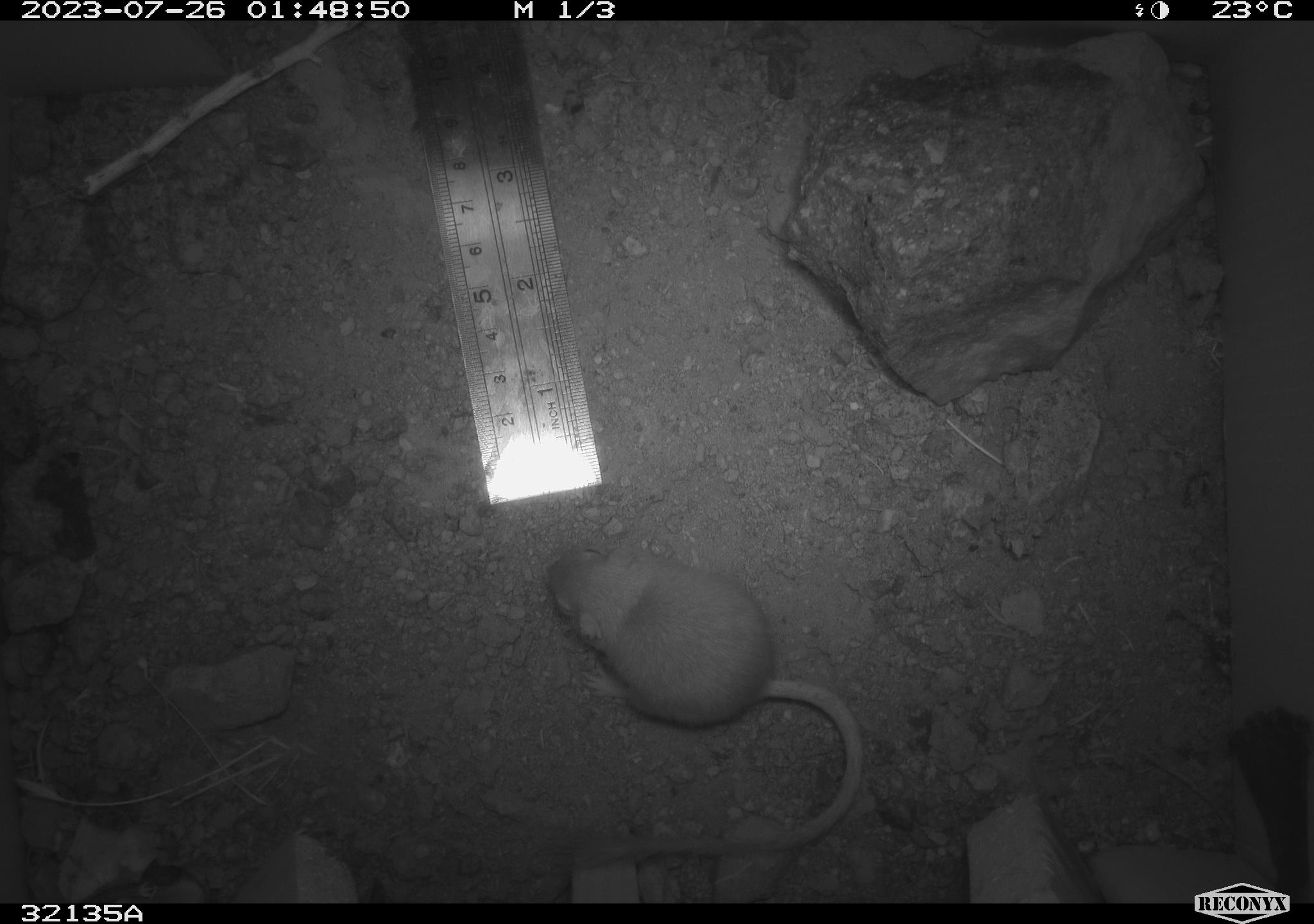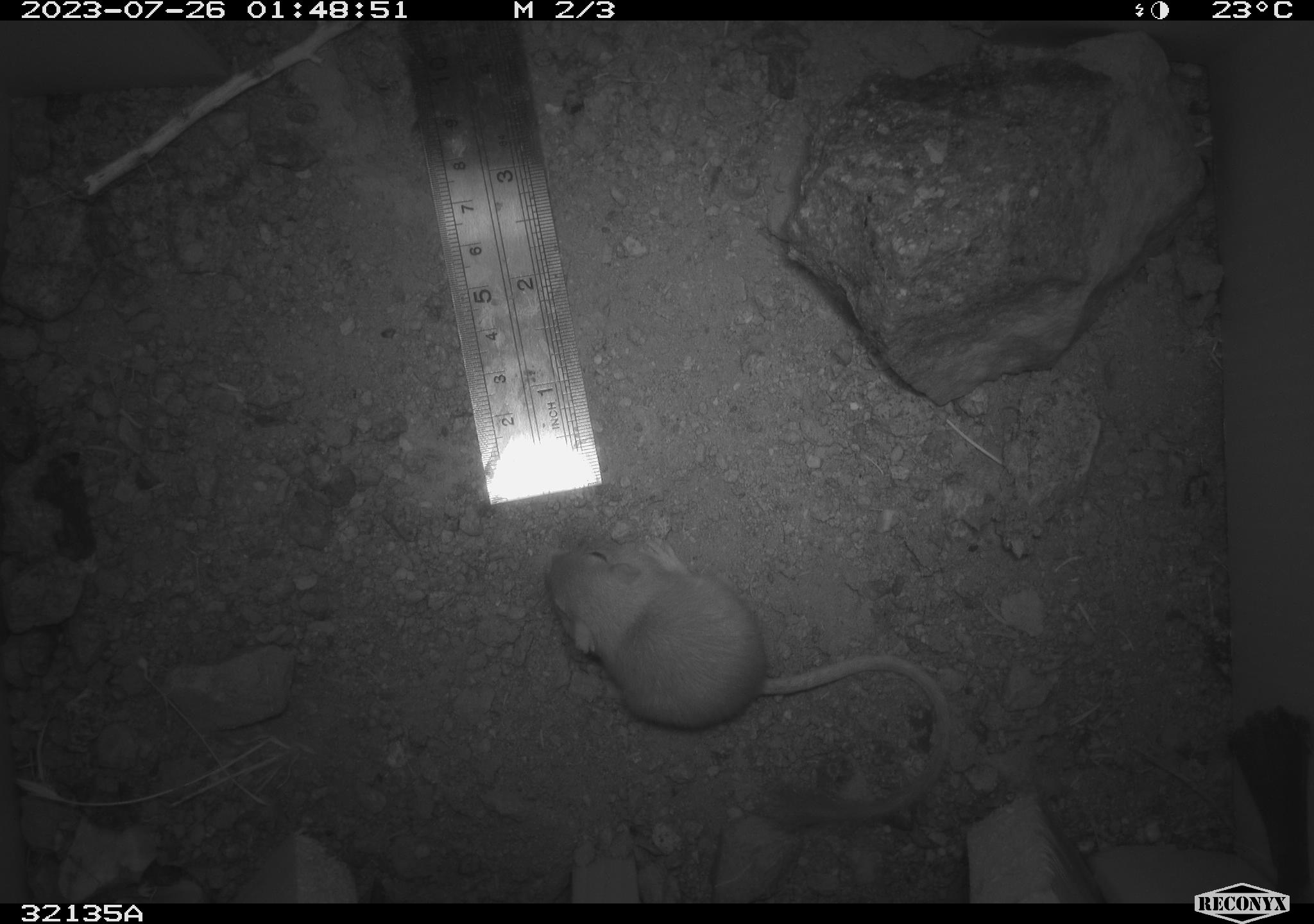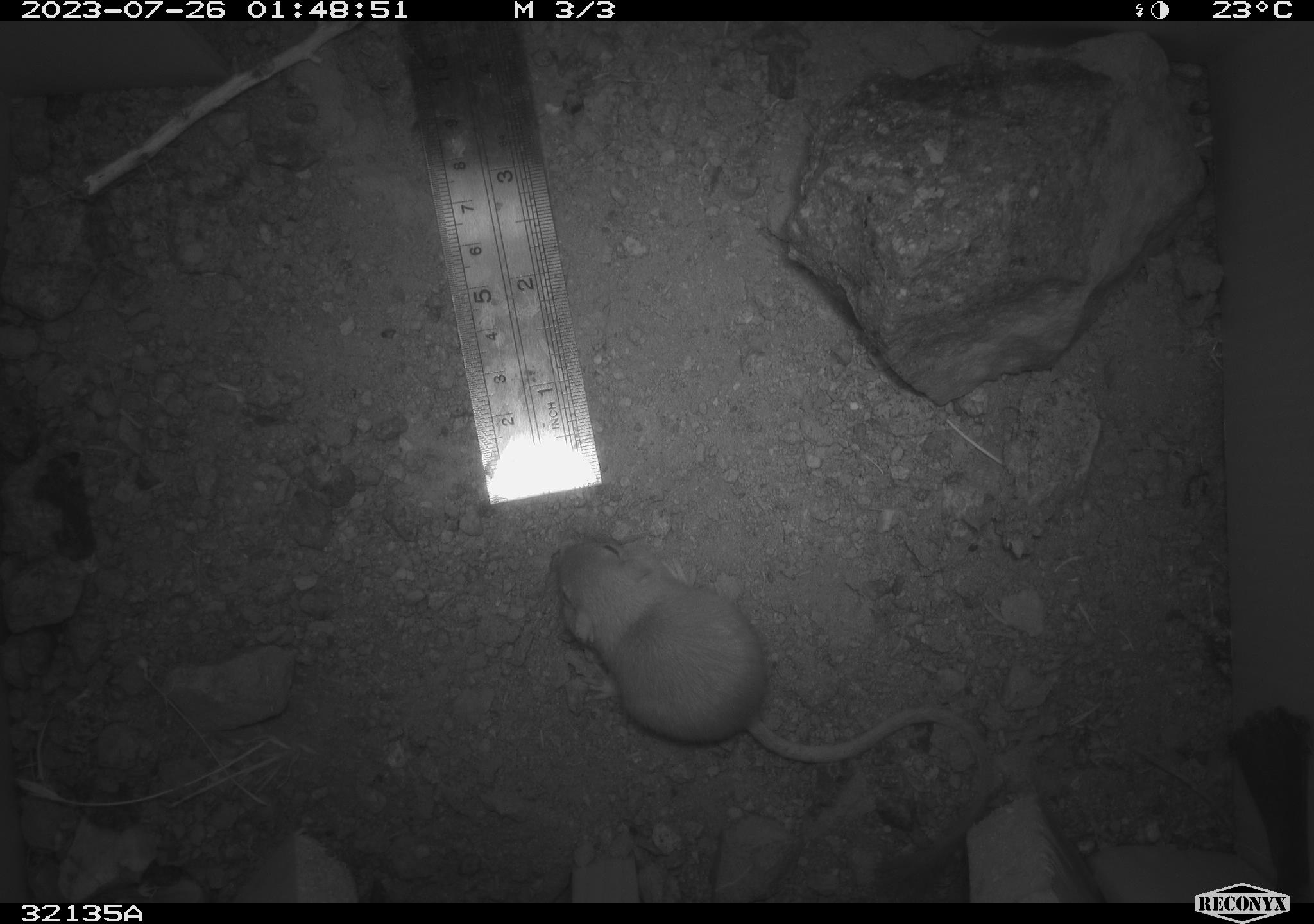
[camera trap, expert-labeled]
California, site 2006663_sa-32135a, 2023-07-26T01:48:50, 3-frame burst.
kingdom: Animalia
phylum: Chordata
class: Mammalia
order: Rodentia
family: Heteromyidae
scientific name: Heteromyidae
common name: kangaroo rats and pocket mice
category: heteromyidae family